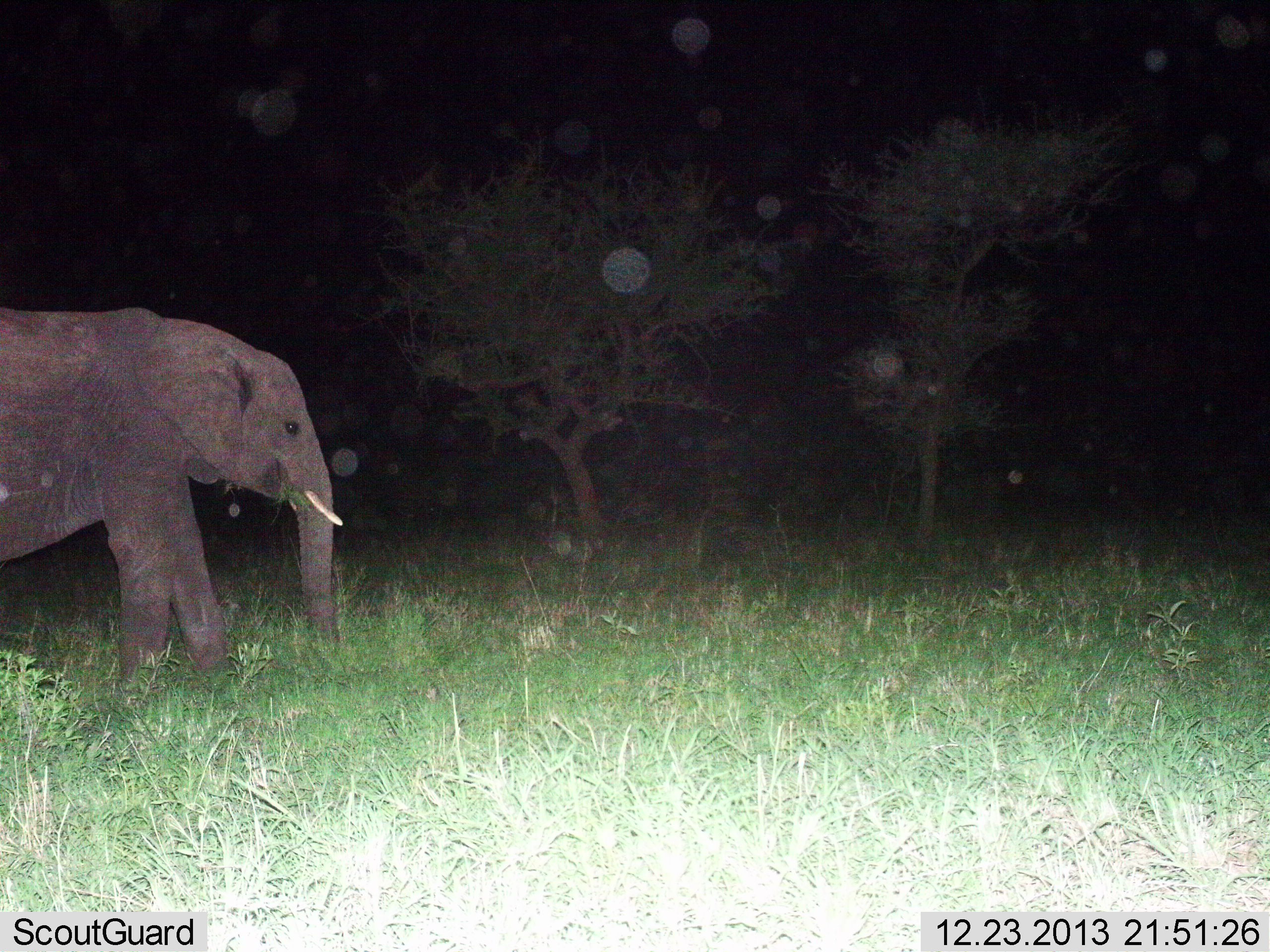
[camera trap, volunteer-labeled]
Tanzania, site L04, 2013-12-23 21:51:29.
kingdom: Animalia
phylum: Chordata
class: Mammalia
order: Proboscidea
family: Elephantidae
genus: Loxodonta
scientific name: Loxodonta africana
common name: african bush elephant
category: elephant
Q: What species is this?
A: Elephant (african bush elephant) (Loxodonta africana).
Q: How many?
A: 1.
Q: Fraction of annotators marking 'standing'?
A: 50%.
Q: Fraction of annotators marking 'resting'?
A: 0%.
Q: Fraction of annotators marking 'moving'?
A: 30%.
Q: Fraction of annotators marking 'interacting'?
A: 0%.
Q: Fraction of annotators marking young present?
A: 10%.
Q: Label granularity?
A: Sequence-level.